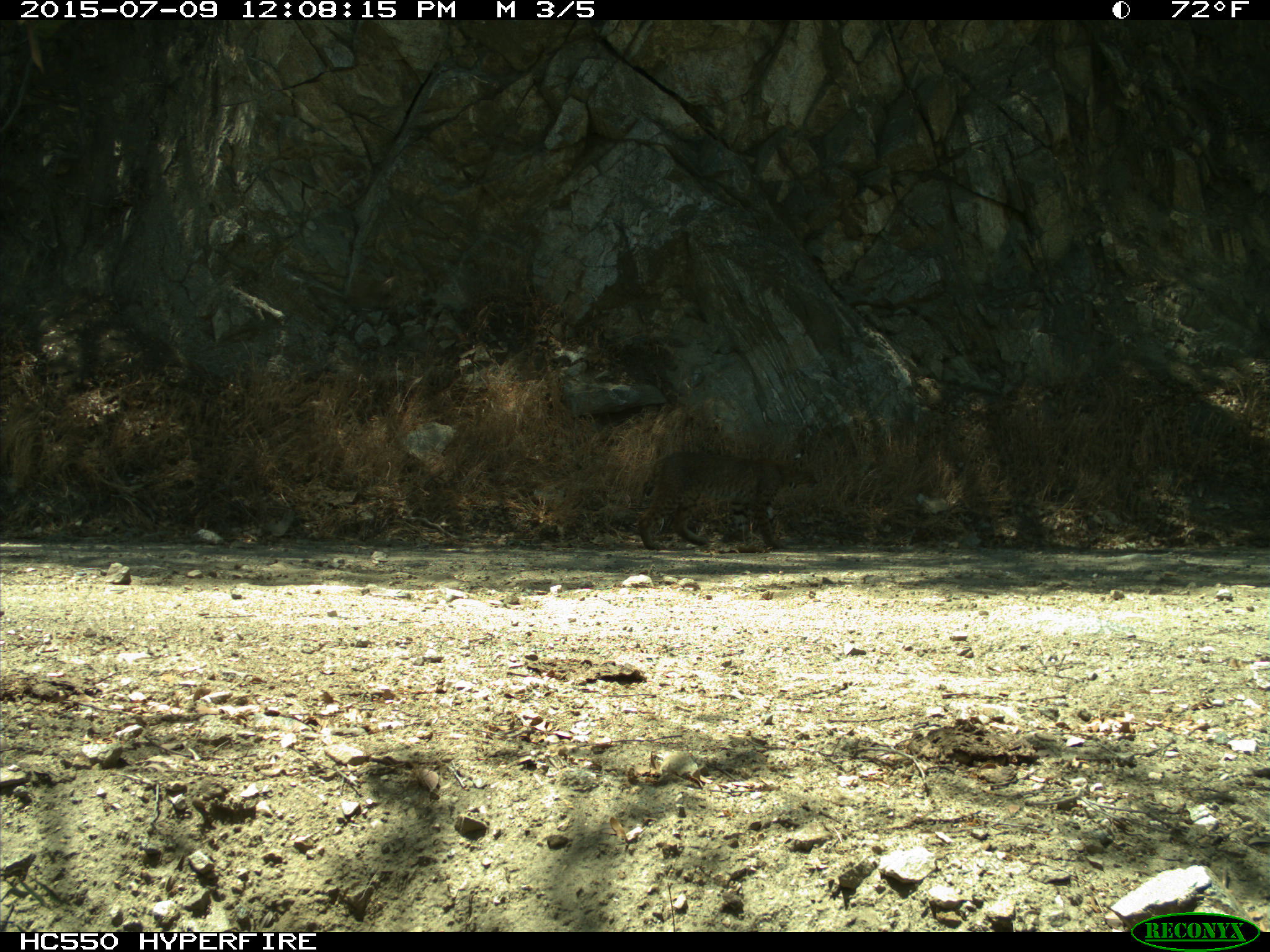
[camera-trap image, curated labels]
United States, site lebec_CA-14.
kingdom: Animalia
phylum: Chordata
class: Mammalia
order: Carnivora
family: Felidae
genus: Lynx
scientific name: Lynx rufus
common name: bobcat